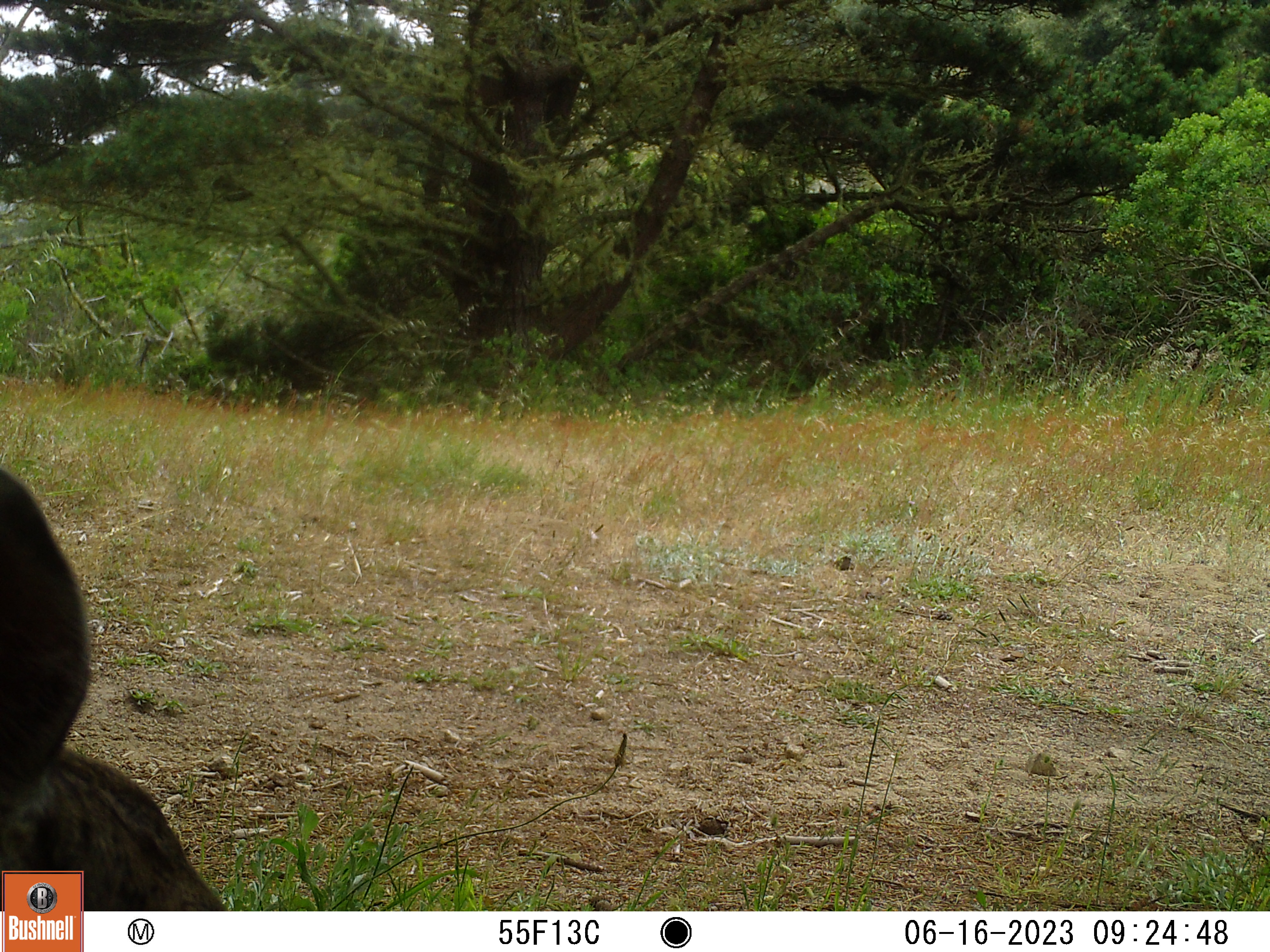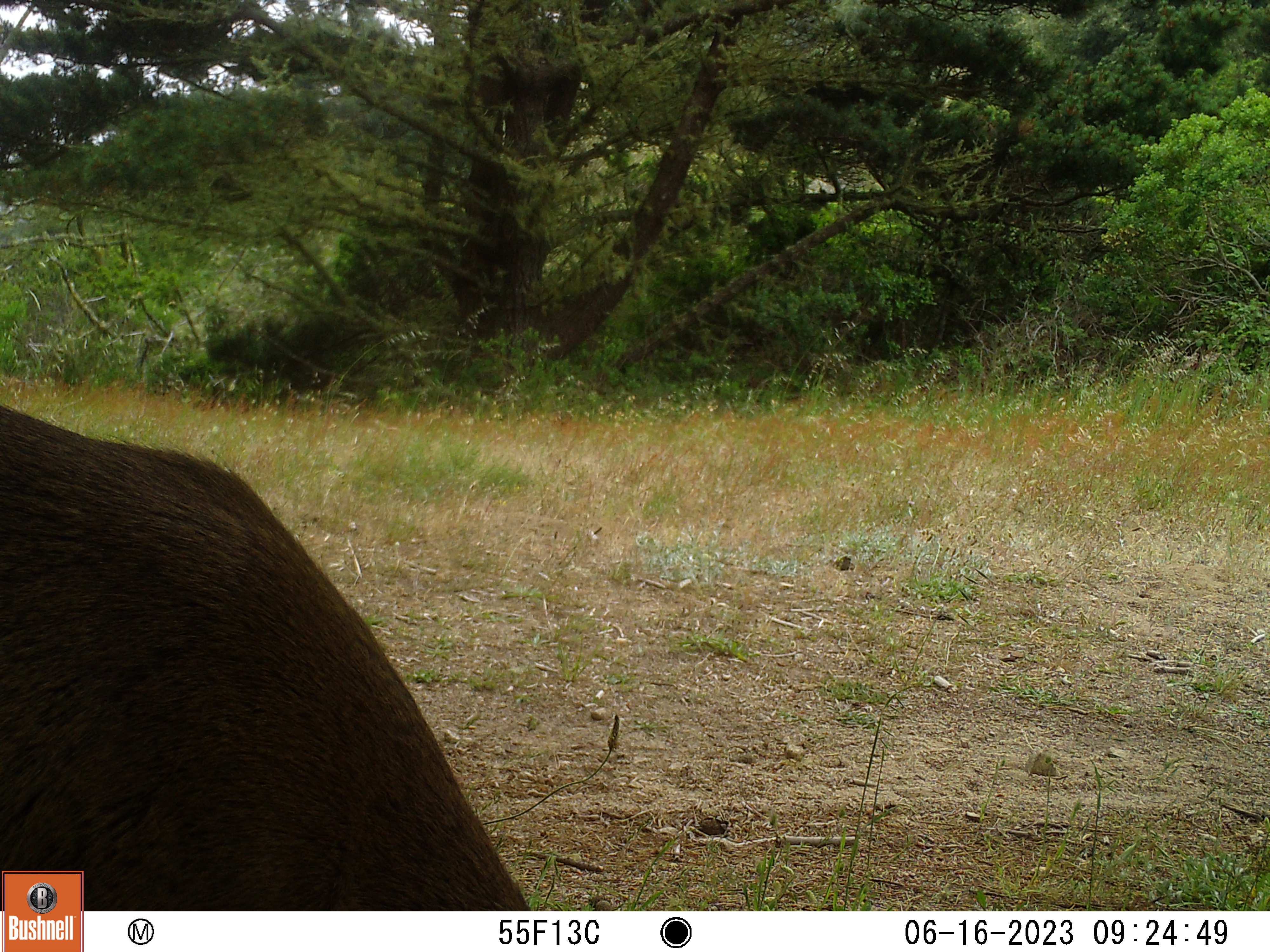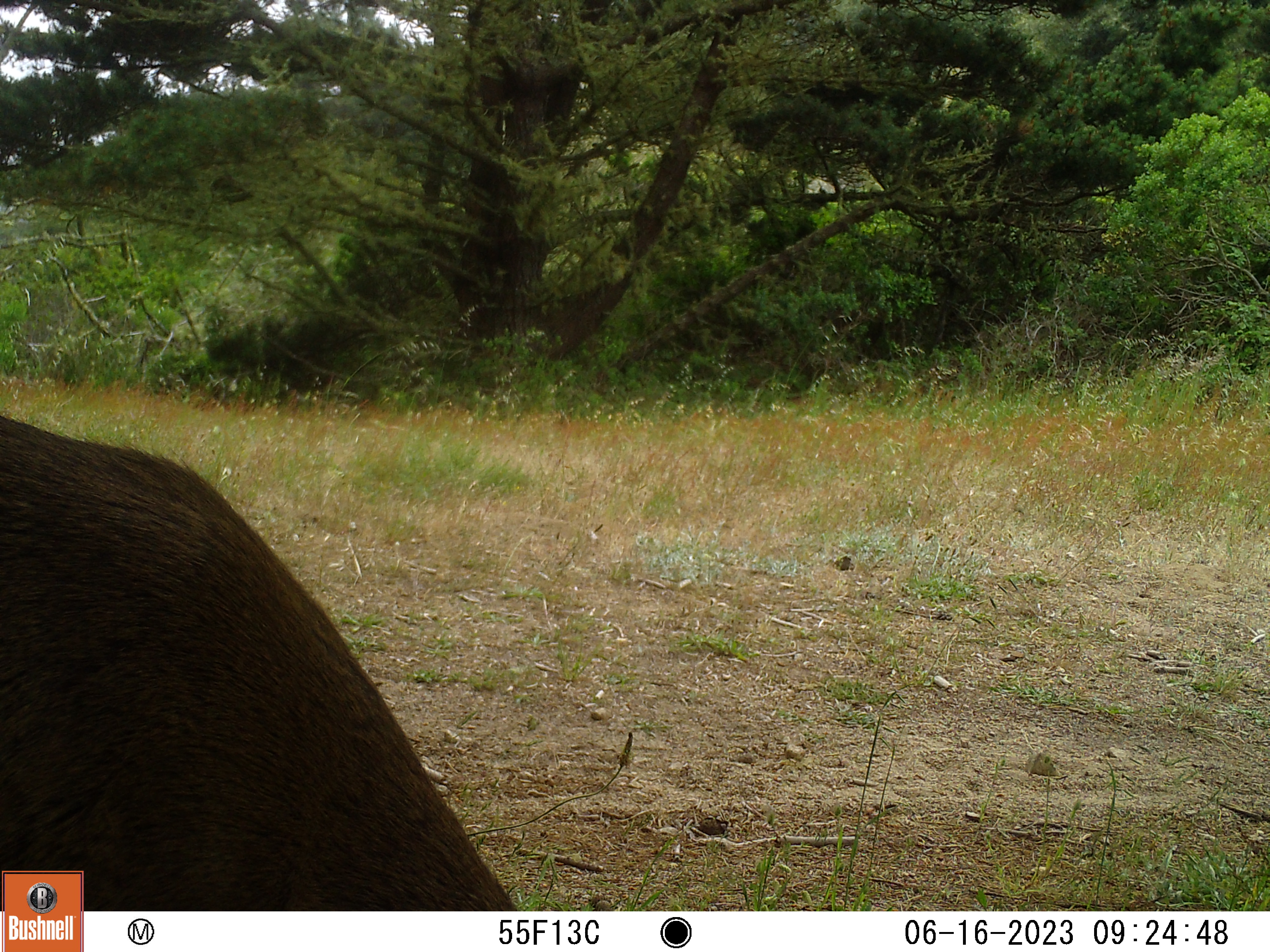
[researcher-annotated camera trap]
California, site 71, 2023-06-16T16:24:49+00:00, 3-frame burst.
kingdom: Animalia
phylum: Chordata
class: Mammalia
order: Artiodactyla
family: Cervidae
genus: Odocoileus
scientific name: Odocoileus hemionus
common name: mule deer